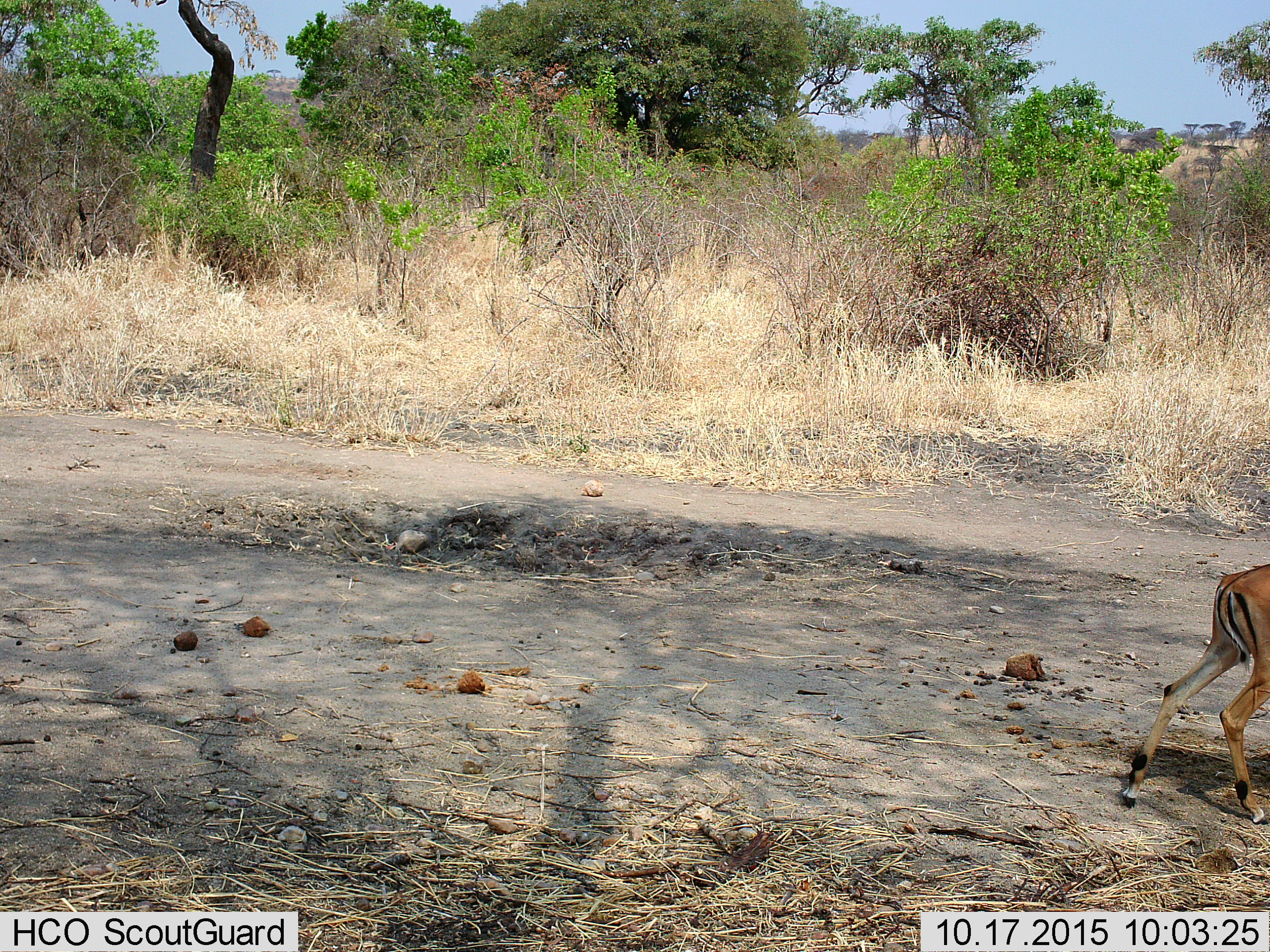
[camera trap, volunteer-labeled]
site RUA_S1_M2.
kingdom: Animalia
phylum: Chordata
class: Mammalia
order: Artiodactyla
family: Bovidae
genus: Aepyceros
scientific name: Aepyceros melampus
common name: impala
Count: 1.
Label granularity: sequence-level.